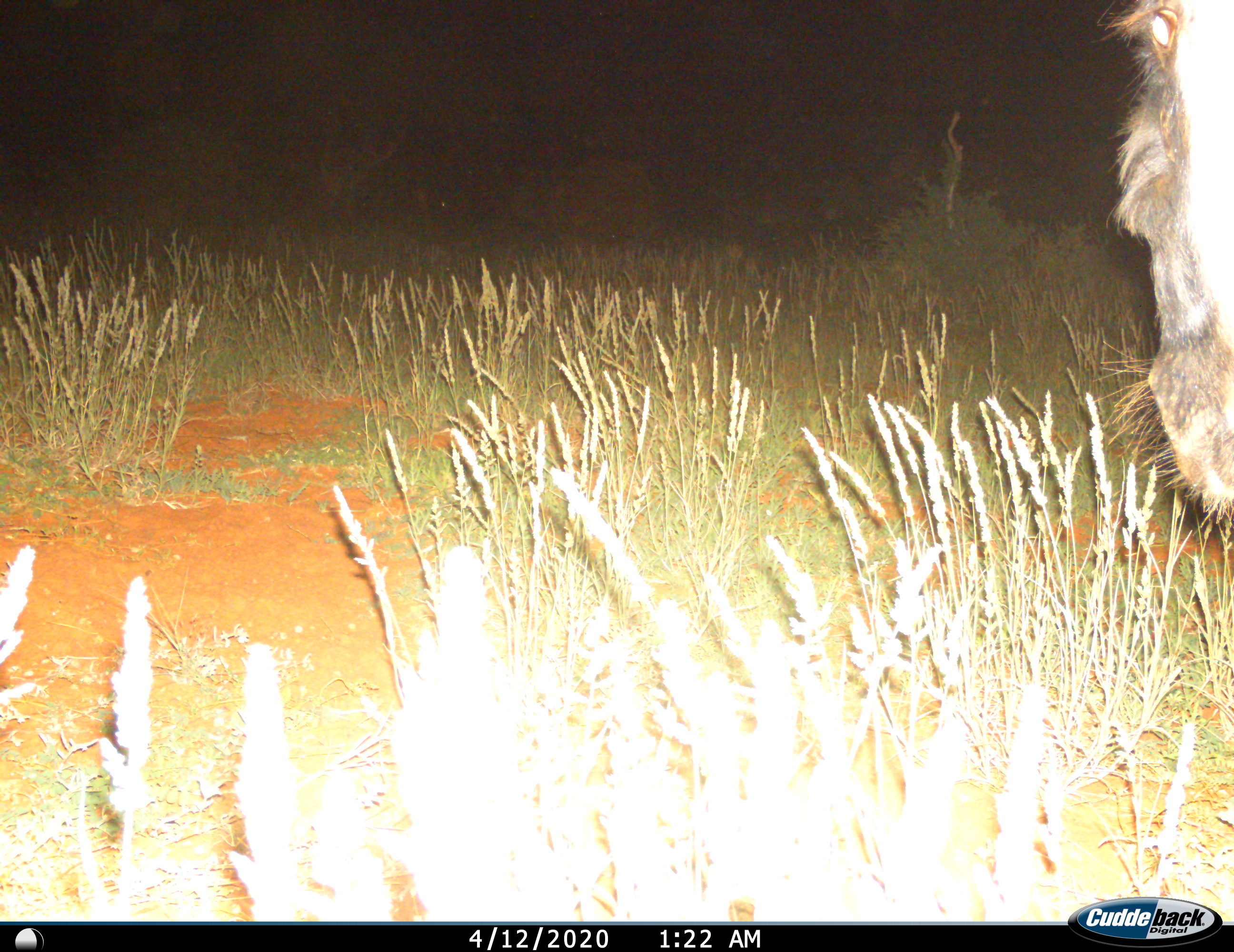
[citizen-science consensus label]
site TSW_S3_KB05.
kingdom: Animalia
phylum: Chordata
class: Mammalia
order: Artiodactyla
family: Bovidae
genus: Connochaetes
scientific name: Connochaetes taurinus taurinus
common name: blue wildebeest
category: wildebeestblue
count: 1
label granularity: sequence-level